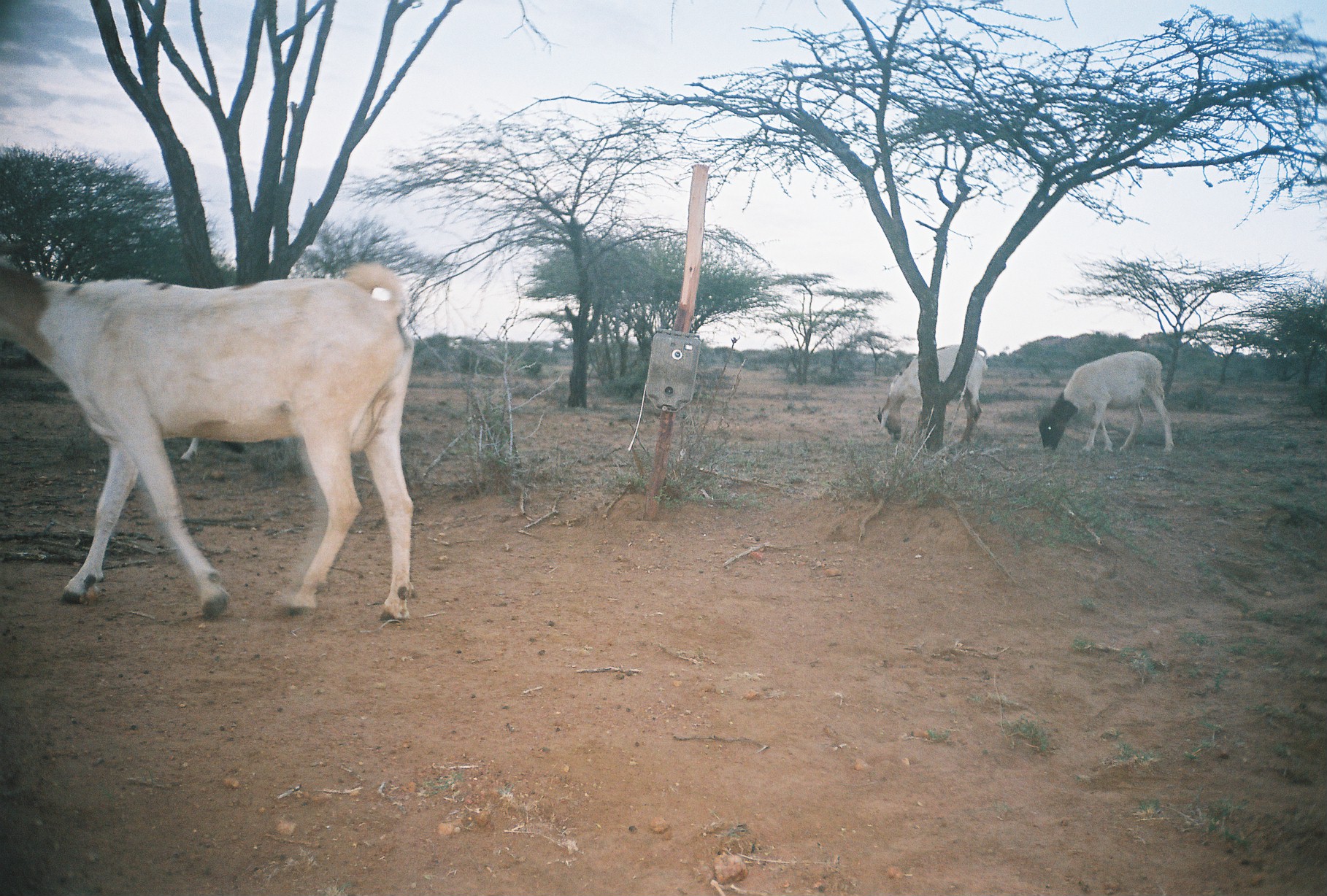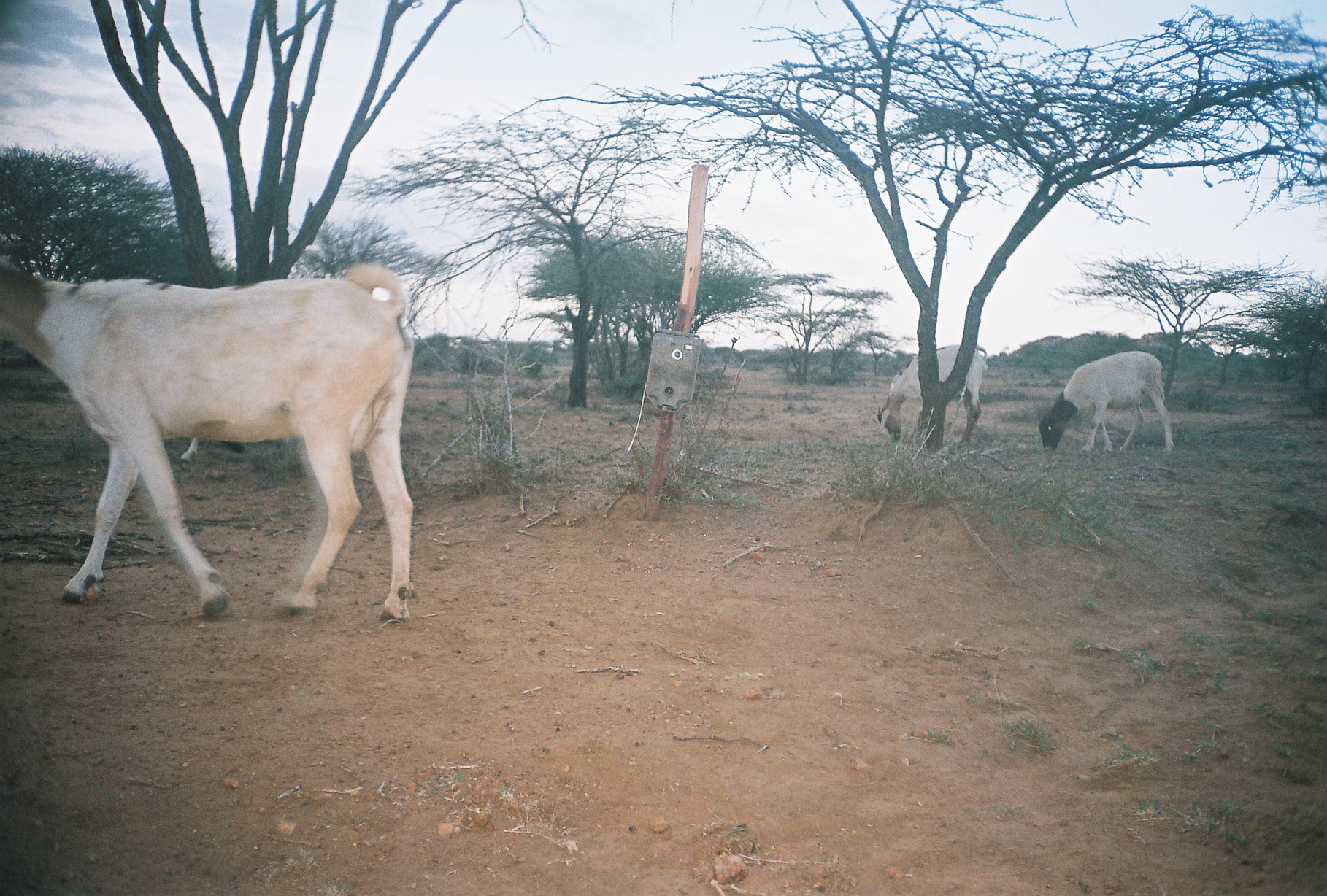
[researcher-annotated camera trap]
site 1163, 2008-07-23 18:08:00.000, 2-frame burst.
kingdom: Animalia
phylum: Chordata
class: Mammalia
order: Artiodactyla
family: Bovidae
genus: Ovis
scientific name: Ovis aries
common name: domestic sheep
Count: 1.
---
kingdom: Animalia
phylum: Chordata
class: Mammalia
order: Artiodactyla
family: Bovidae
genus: Capra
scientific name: Capra aegagrus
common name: wild goat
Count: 3.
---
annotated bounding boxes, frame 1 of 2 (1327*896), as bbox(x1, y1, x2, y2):
ovis aries: bbox(1, 257, 416, 623); bbox(1038, 350, 1173, 454); bbox(877, 344, 987, 446); bbox(174, 438, 202, 465)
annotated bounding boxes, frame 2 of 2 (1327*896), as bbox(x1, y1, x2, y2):
capra aegagrus: bbox(0, 258, 414, 620); bbox(1038, 350, 1174, 454); bbox(876, 344, 988, 445)